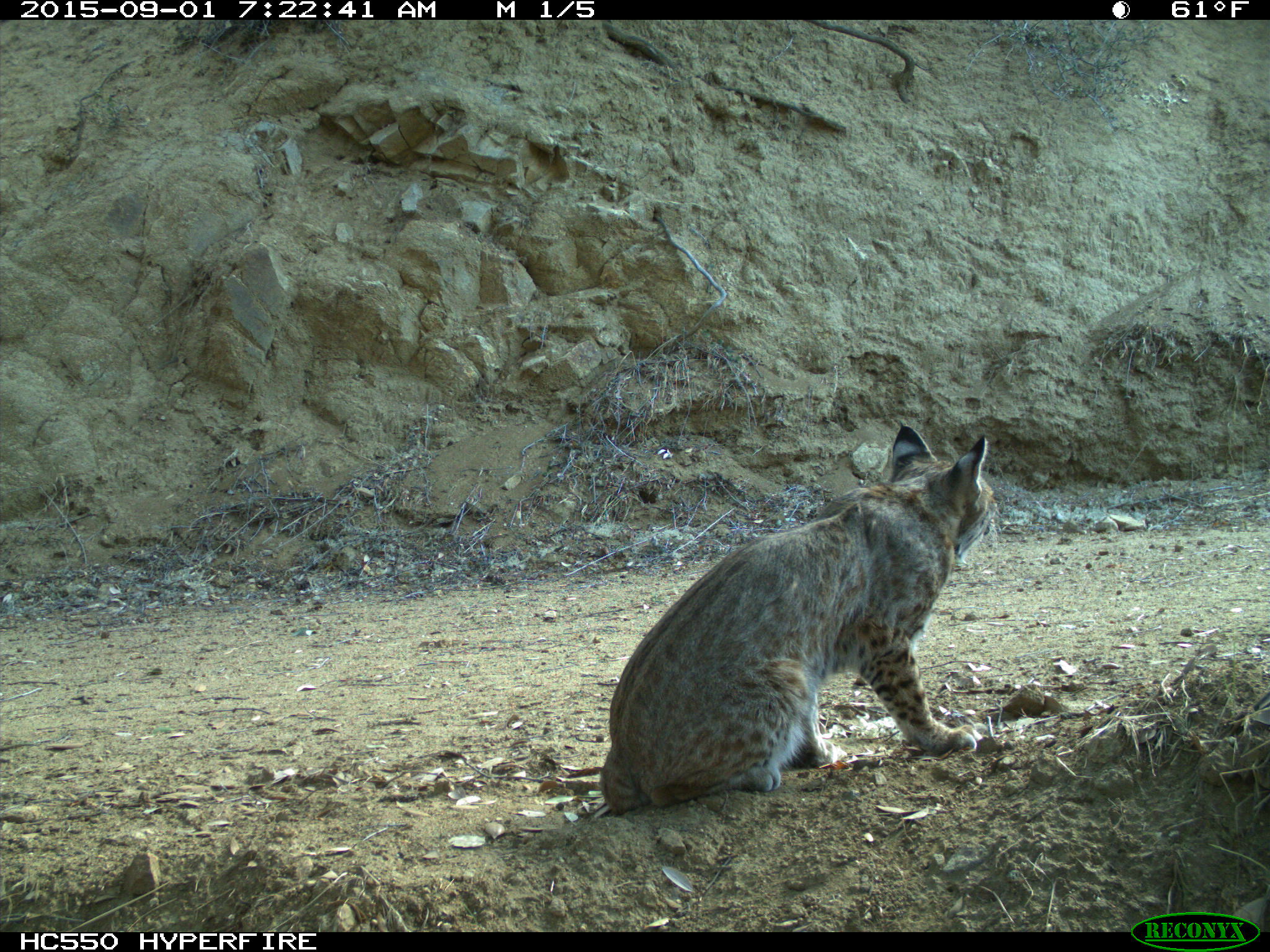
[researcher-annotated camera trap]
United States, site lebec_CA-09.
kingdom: Animalia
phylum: Chordata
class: Mammalia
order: Carnivora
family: Felidae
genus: Lynx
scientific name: Lynx rufus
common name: bobcat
Lynx rufus (bobcat).